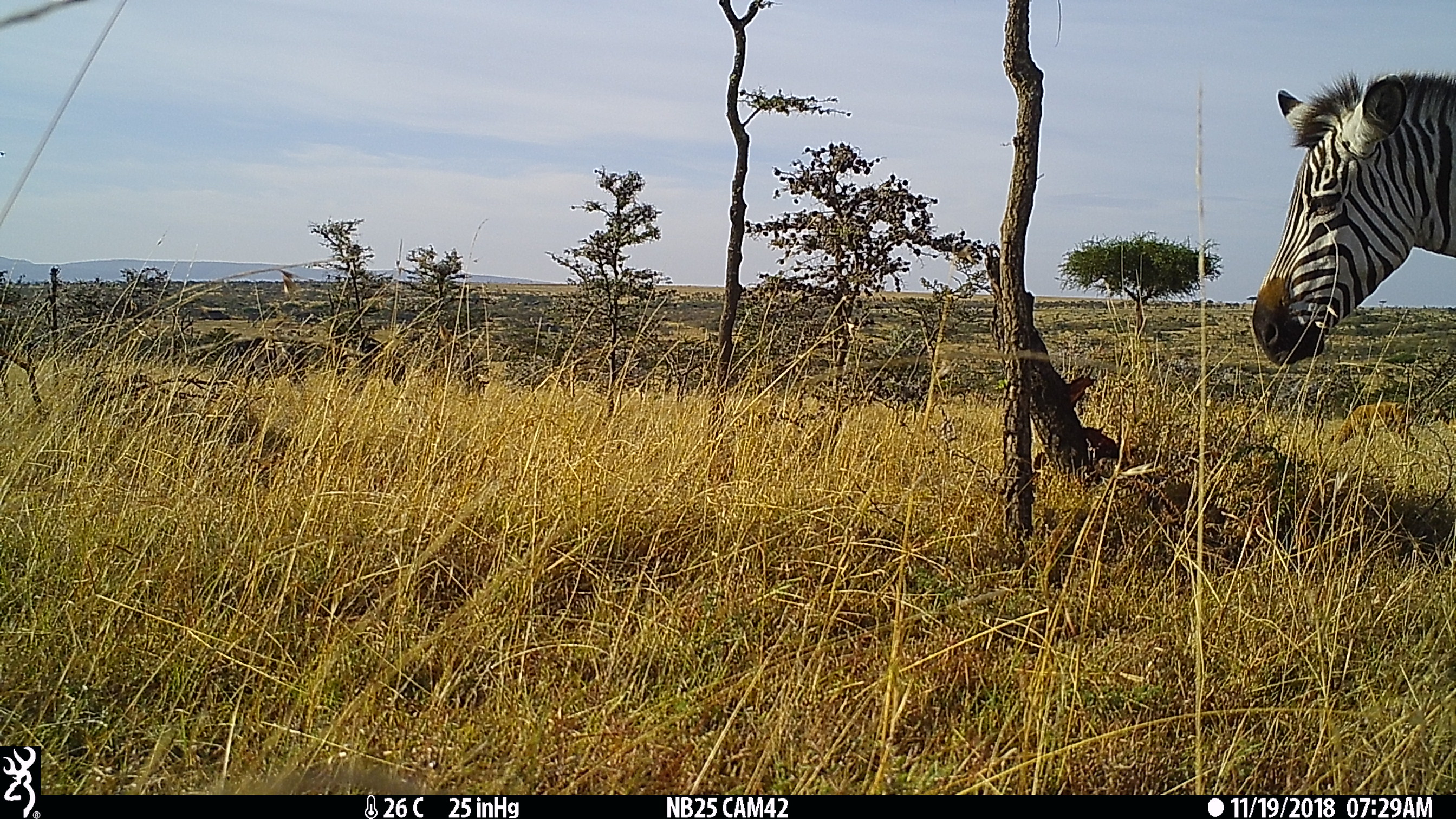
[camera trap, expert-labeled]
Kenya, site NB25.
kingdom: Animalia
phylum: Chordata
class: Mammalia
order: Artiodactyla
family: Bovidae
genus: Aepyceros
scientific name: Aepyceros melampus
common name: impala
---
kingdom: Animalia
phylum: Chordata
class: Mammalia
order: Perissodactyla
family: Equidae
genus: Equus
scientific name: Equus quagga burchellii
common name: burchell's zebra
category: zebra